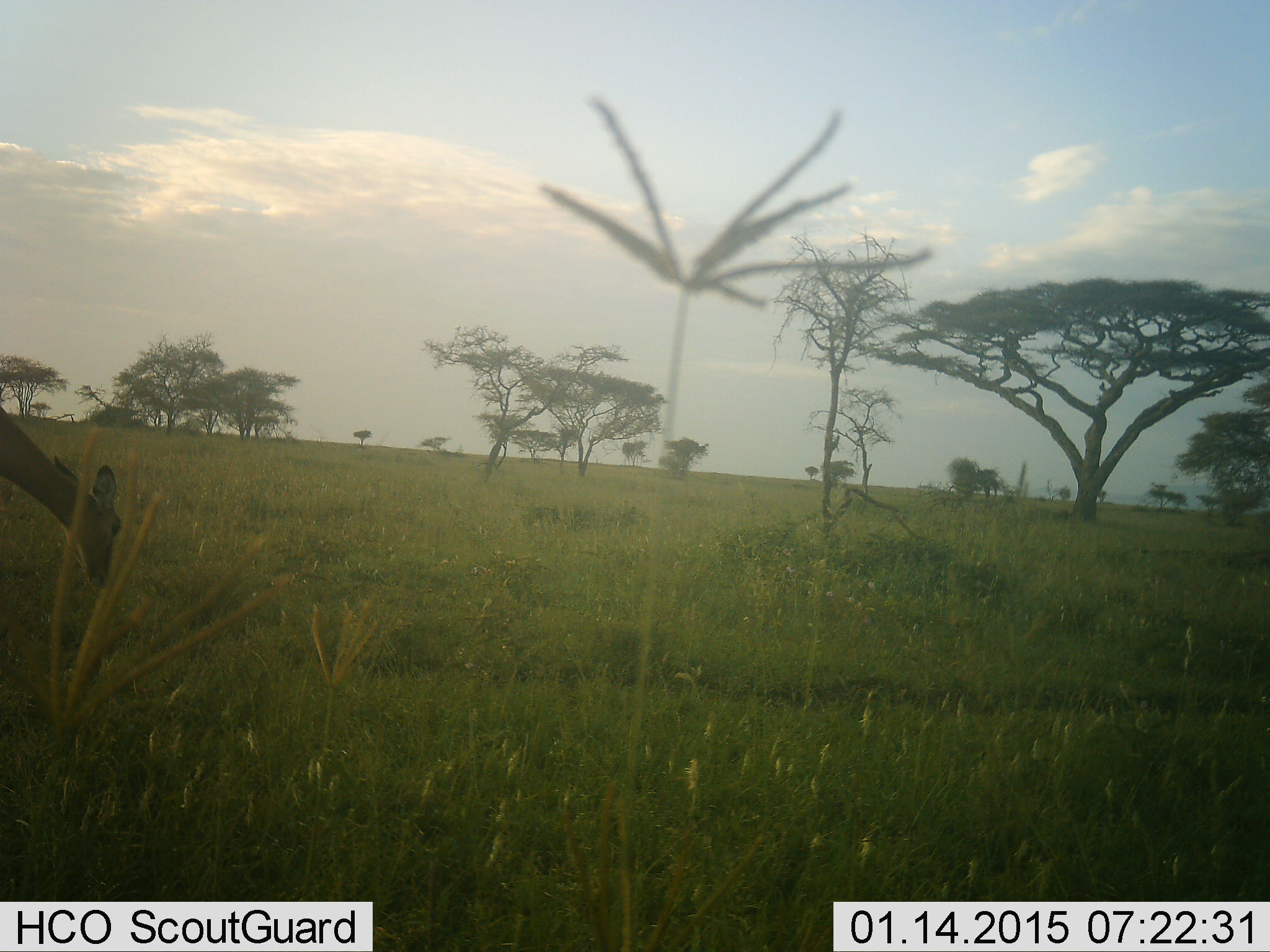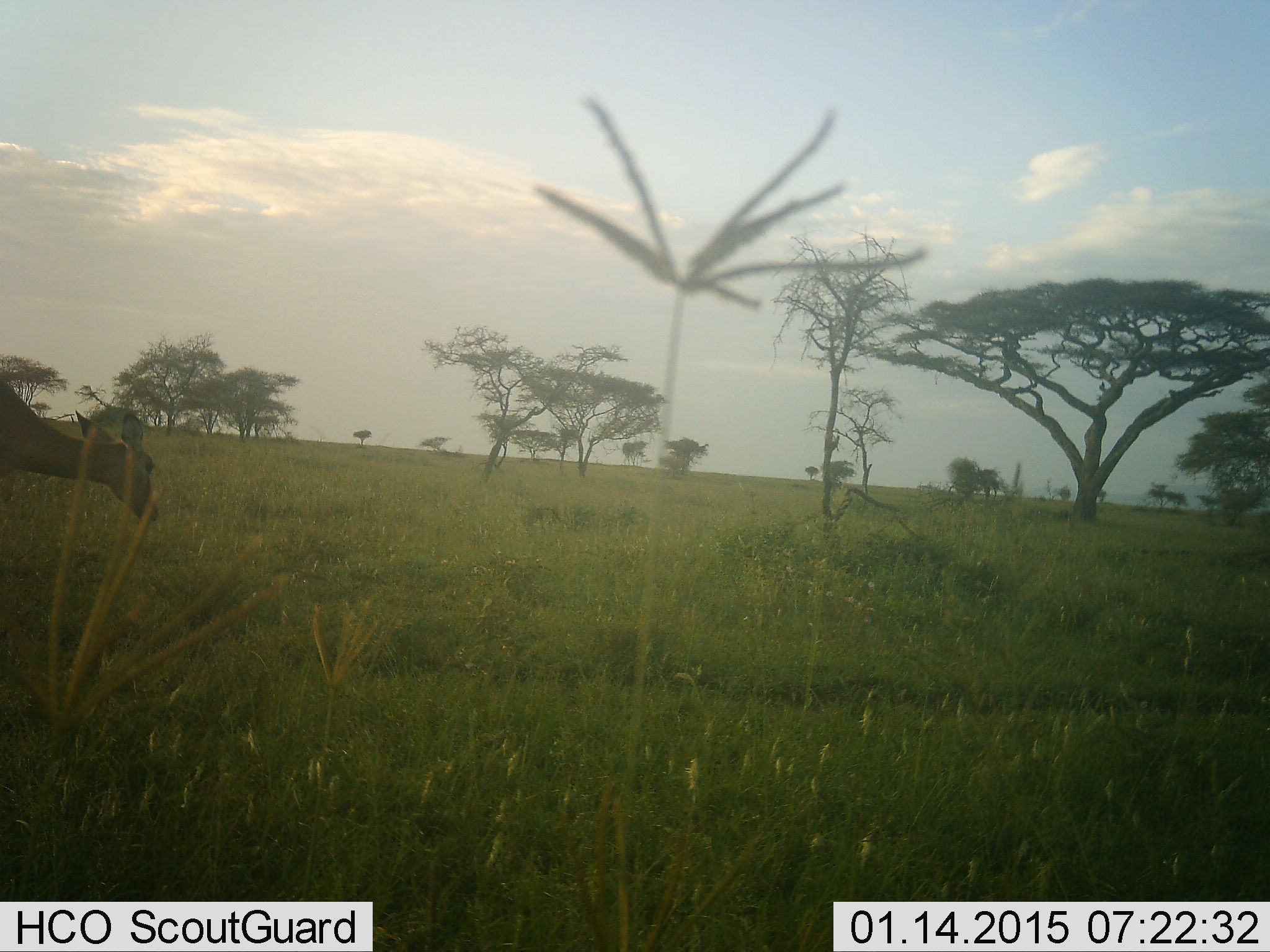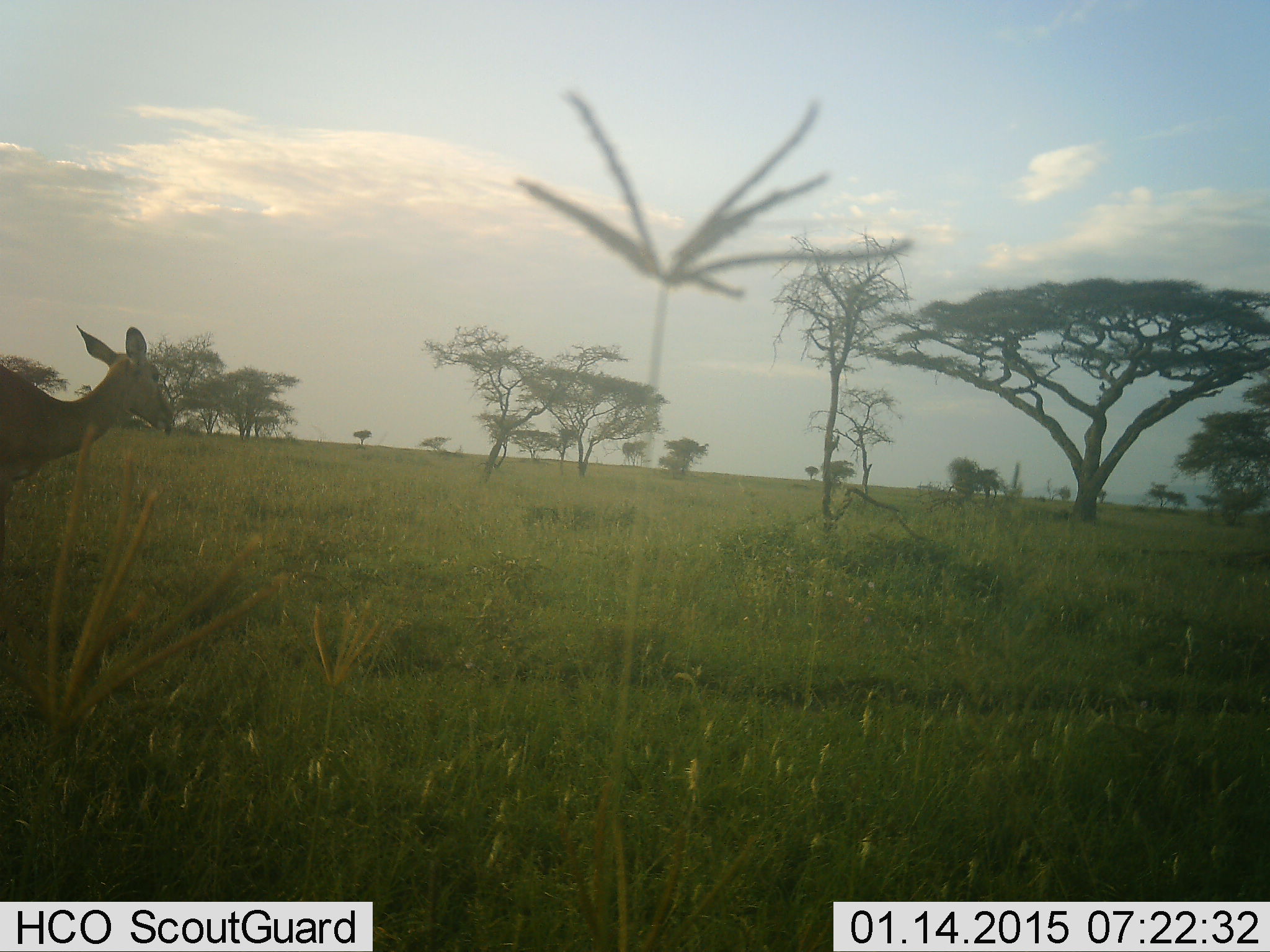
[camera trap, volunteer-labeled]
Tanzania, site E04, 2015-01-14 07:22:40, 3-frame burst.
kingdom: Animalia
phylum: Chordata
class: Mammalia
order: Artiodactyla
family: Bovidae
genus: Aepyceros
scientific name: Aepyceros melampus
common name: impala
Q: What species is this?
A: Impala (Aepyceros melampus).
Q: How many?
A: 1.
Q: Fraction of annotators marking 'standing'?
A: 12%.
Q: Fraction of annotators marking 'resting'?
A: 0%.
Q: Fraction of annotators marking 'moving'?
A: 12%.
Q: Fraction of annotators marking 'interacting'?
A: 0%.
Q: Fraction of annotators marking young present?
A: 0%.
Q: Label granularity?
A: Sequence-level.